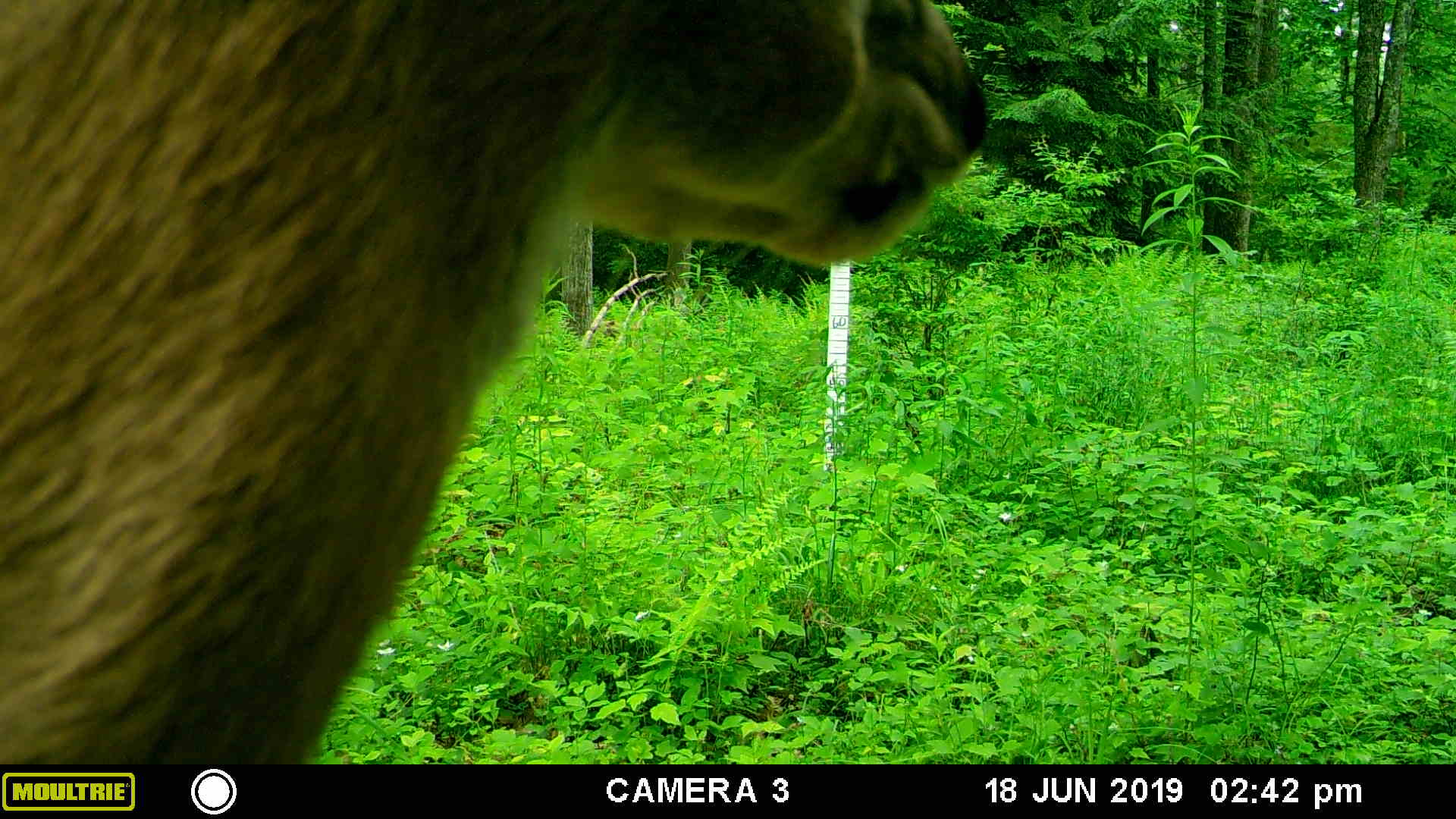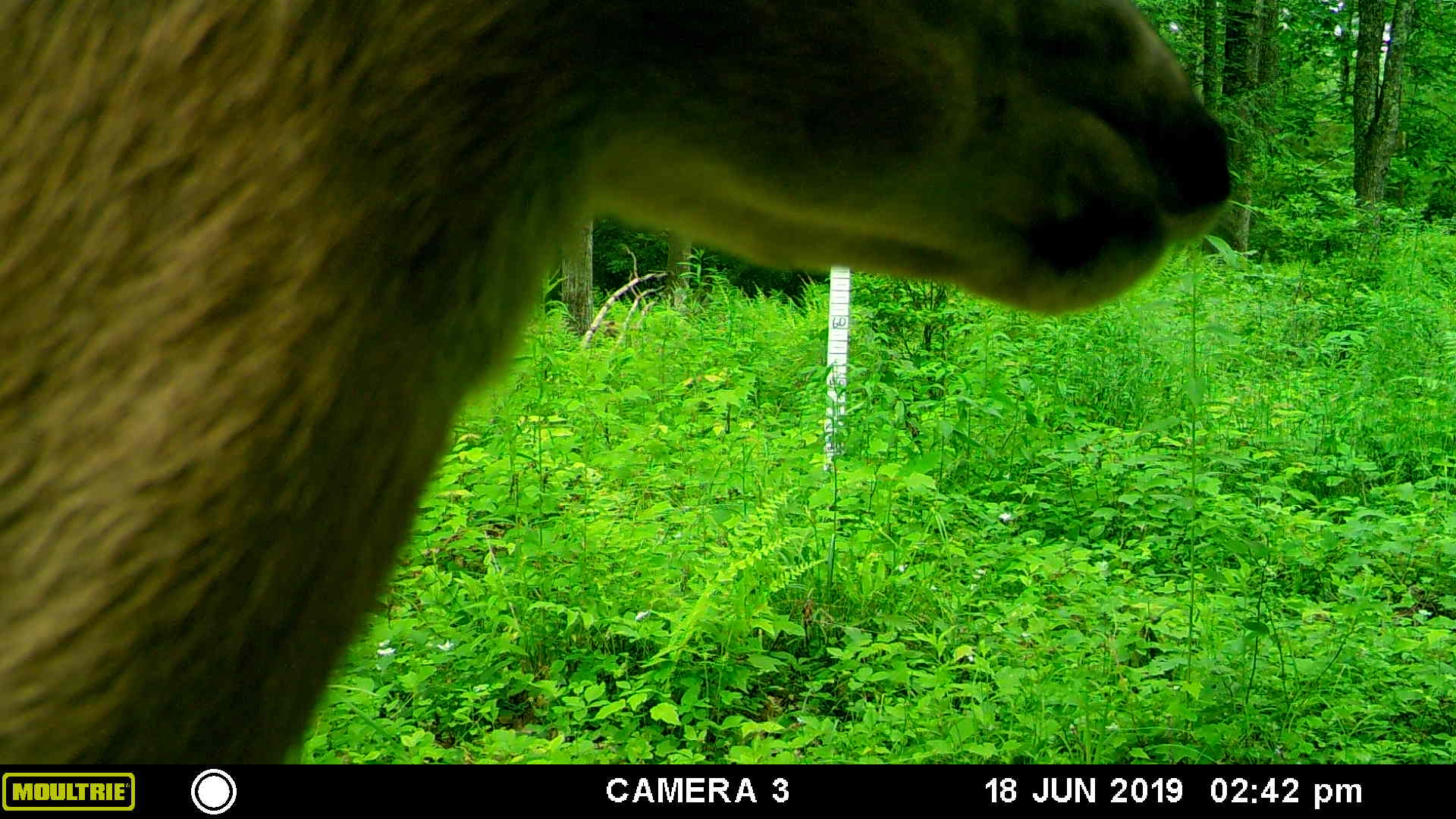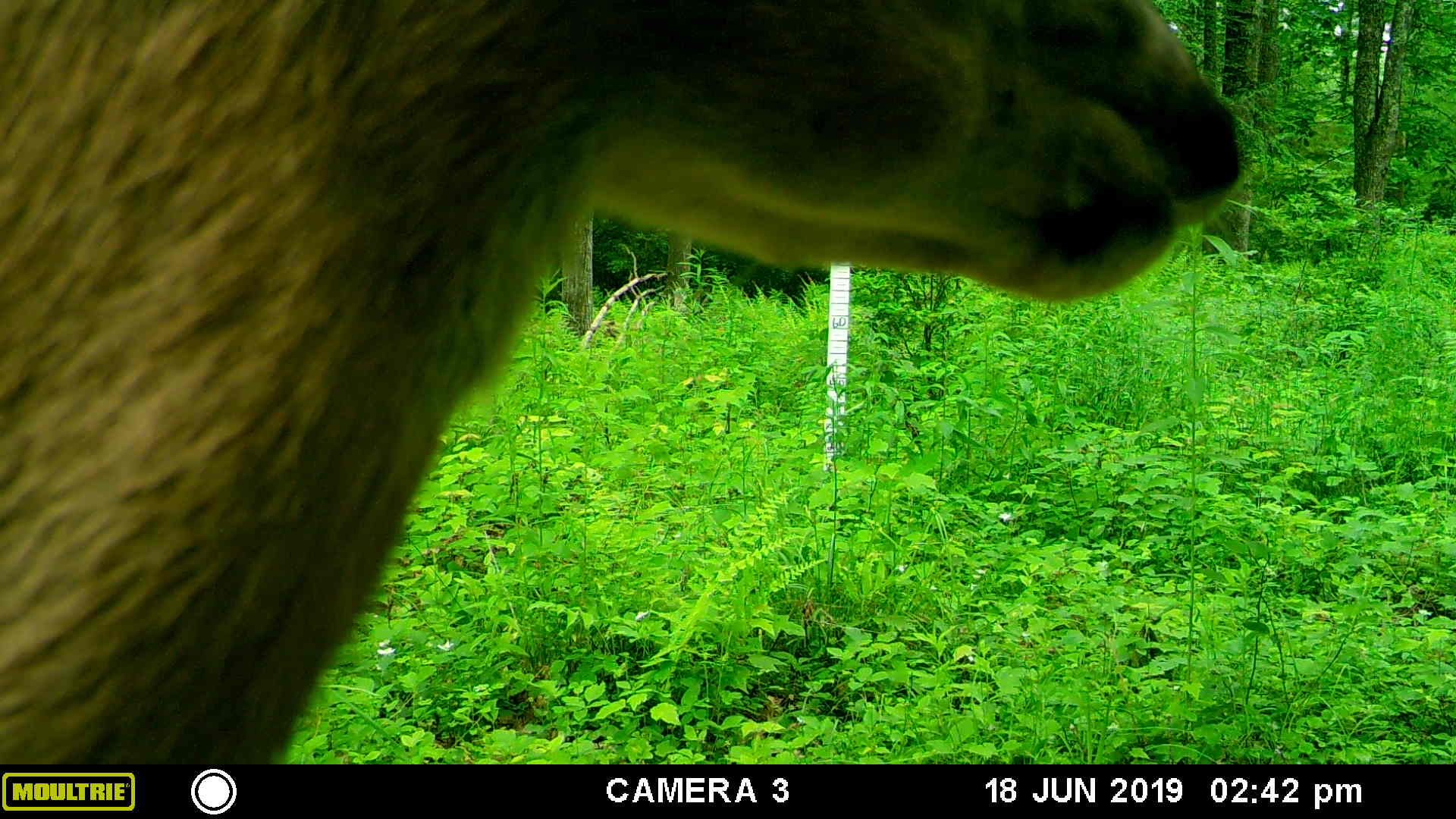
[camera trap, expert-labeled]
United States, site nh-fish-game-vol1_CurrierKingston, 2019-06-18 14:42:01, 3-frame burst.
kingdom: Animalia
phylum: Chordata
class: Mammalia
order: Artiodactyla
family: Cervidae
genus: Odocoileus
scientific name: Odocoileus virginianus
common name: white-tailed deer